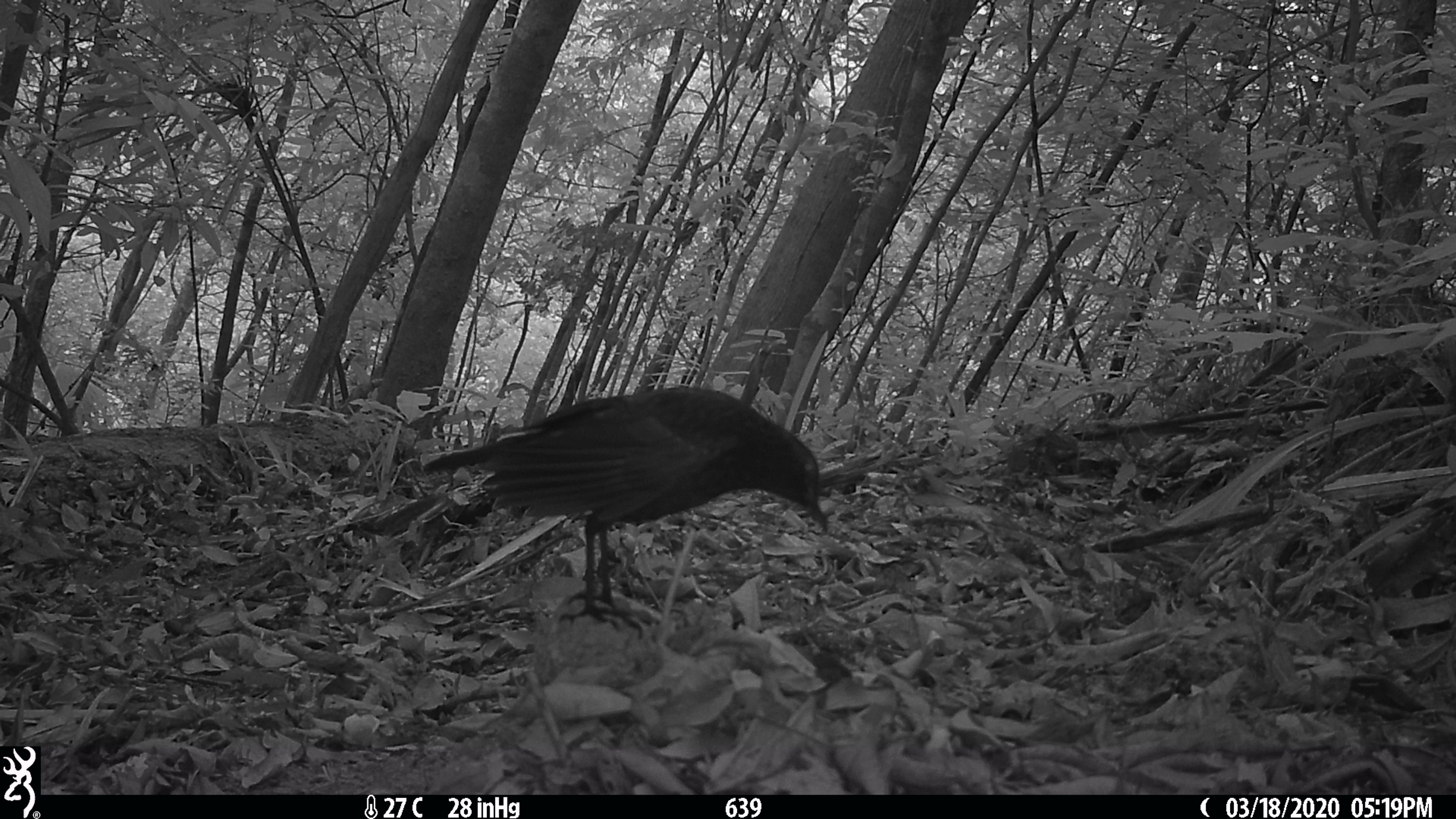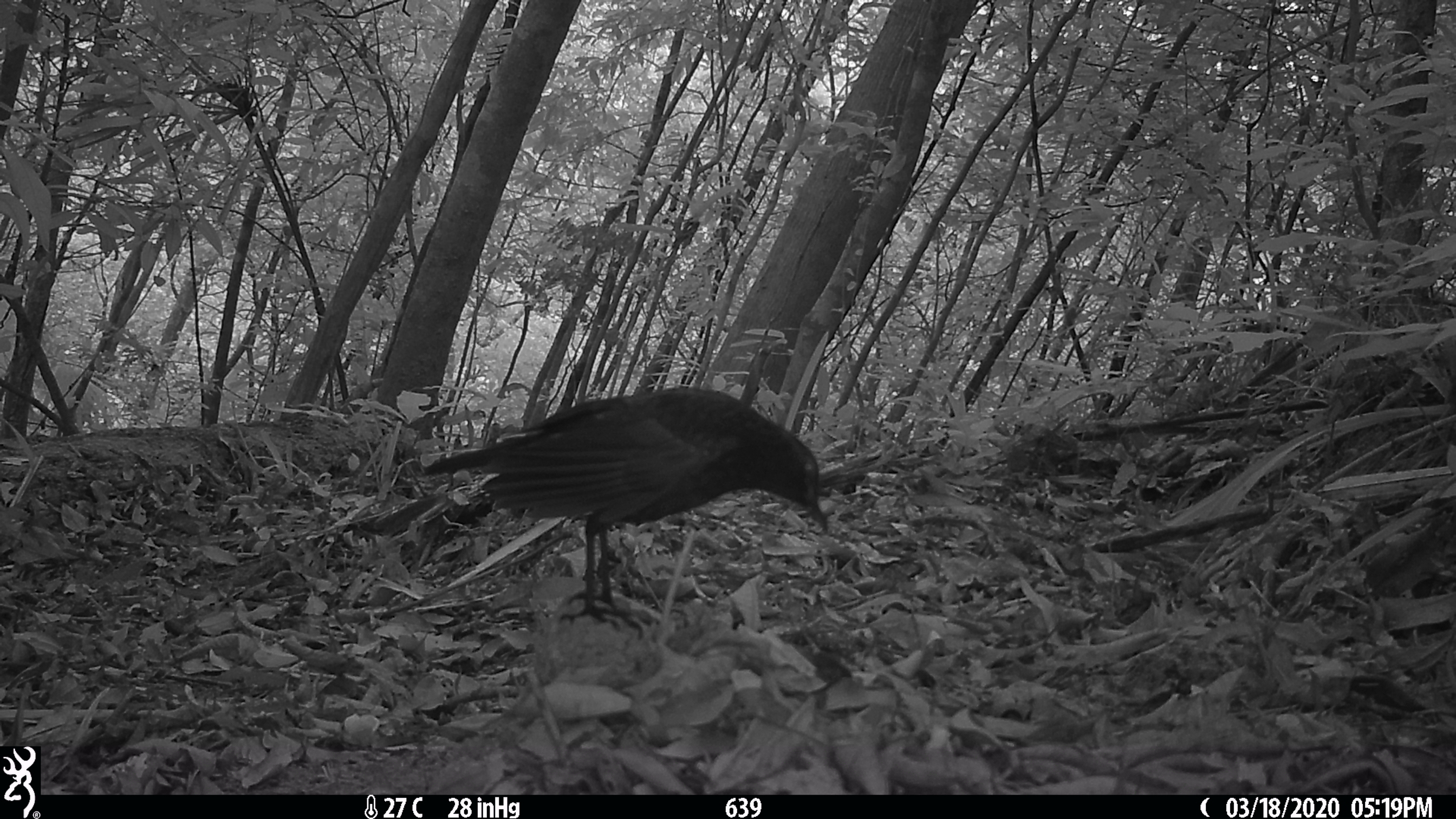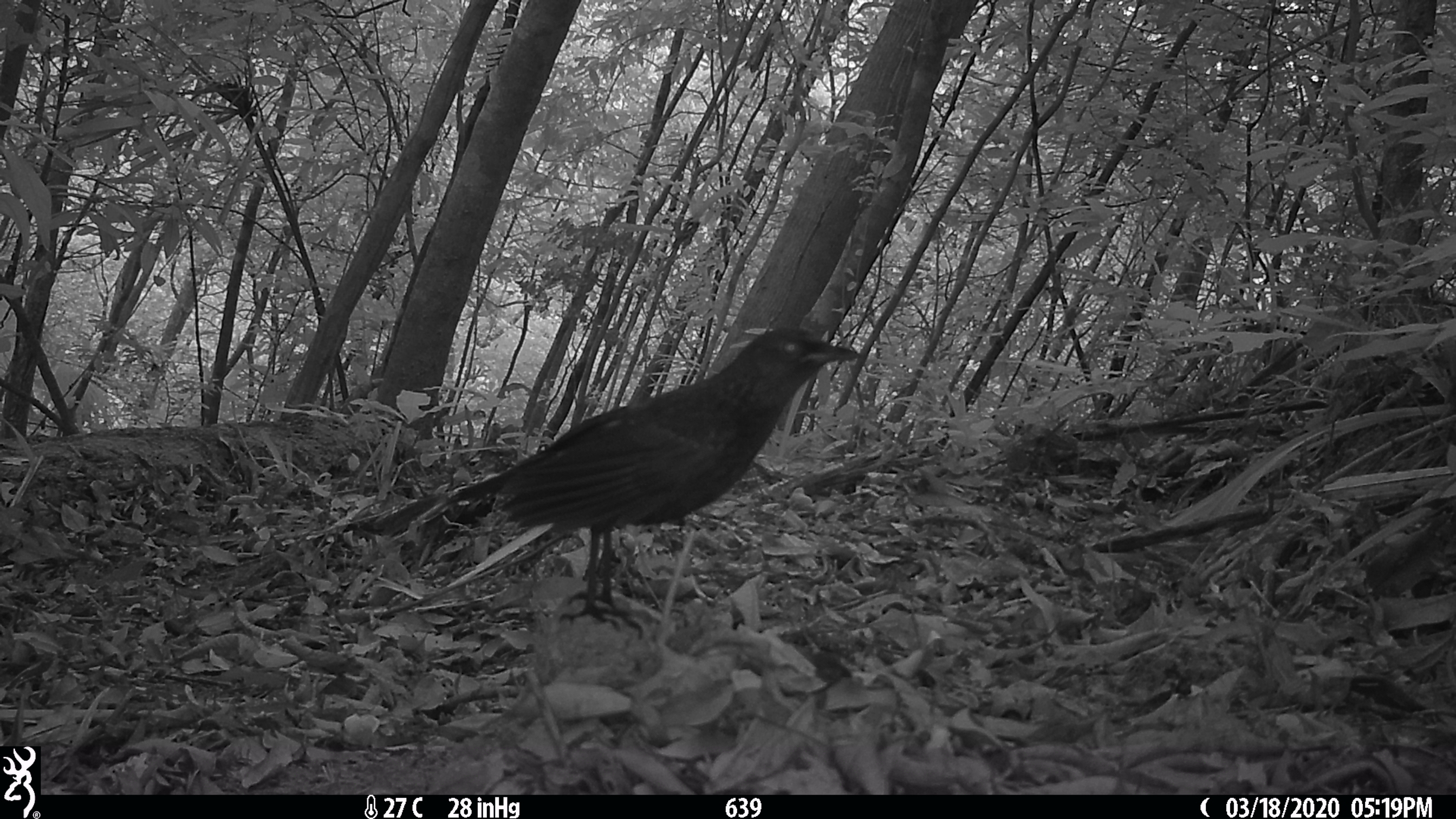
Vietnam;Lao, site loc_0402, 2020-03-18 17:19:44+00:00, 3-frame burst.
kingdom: Animalia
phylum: Chordata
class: Aves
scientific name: Aves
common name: bird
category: unidentified bird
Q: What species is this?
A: Unidentified bird (bird) (Aves).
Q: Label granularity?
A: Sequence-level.